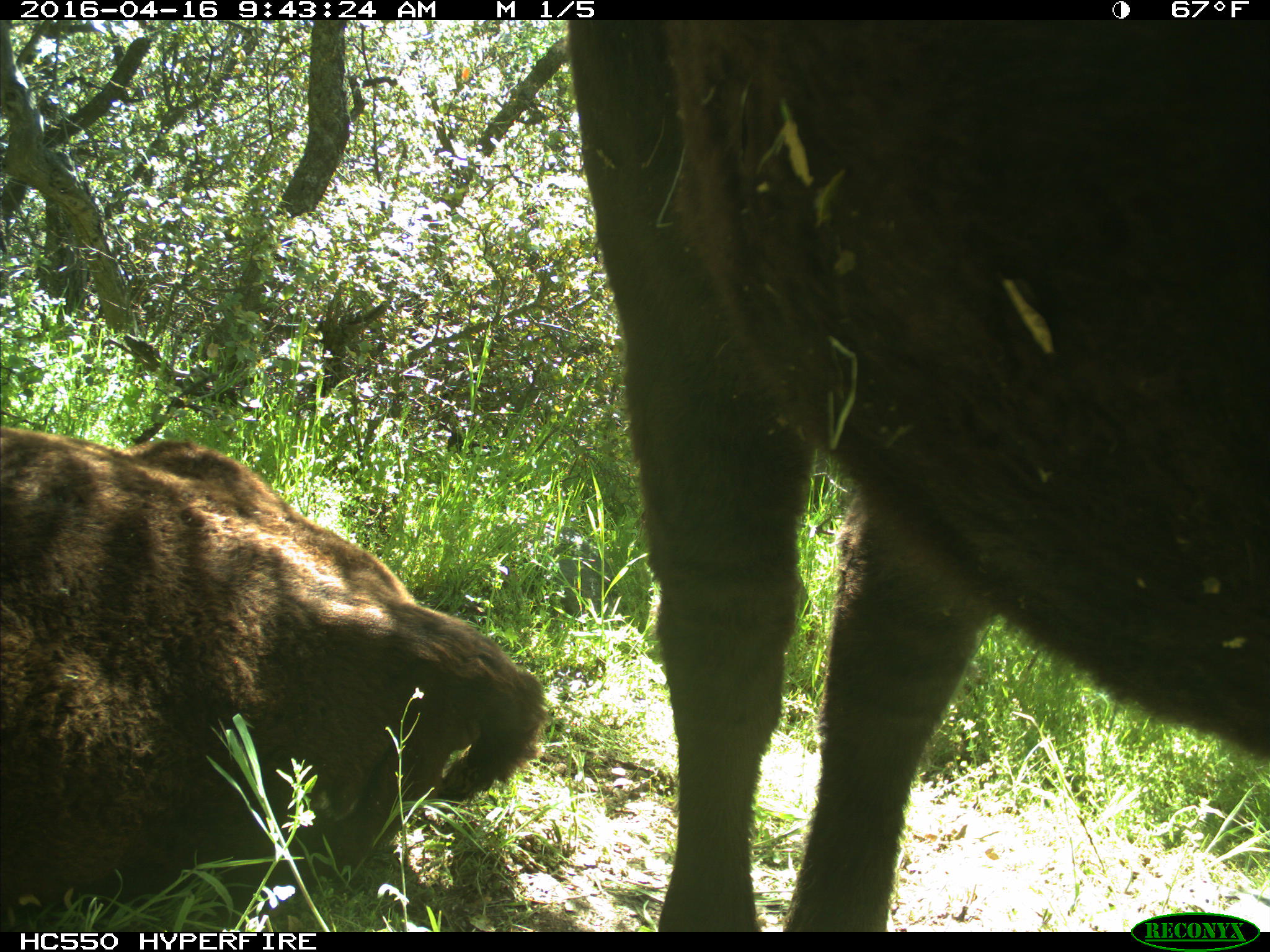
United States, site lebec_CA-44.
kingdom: Animalia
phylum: Chordata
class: Mammalia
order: Artiodactyla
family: Bovidae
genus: Bos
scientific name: Bos taurus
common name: domestic cow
Bos taurus (domestic cow).